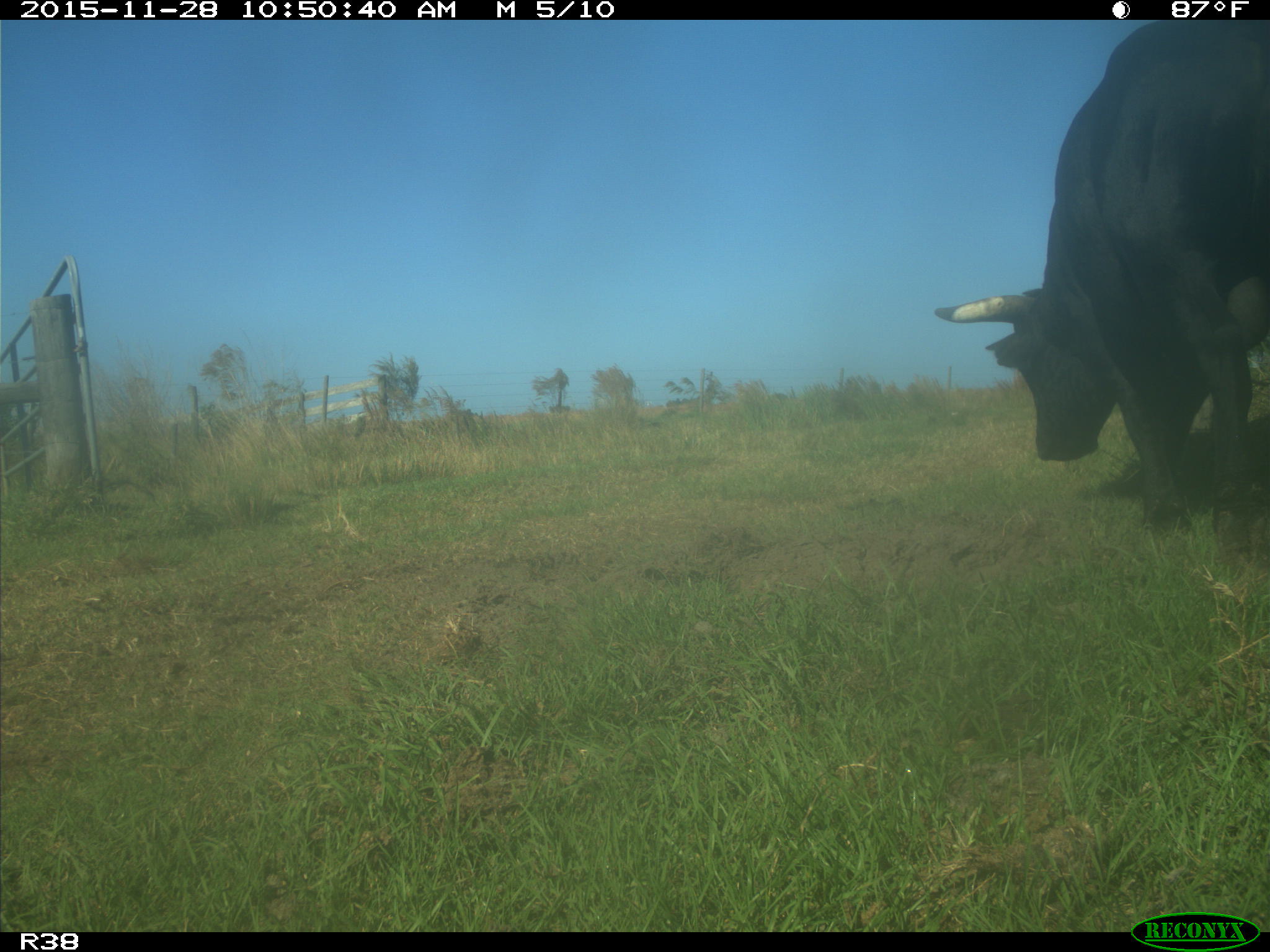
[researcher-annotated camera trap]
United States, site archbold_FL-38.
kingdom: Animalia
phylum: Chordata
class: Mammalia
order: Artiodactyla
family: Bovidae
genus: Bos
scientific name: Bos taurus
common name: domestic cow